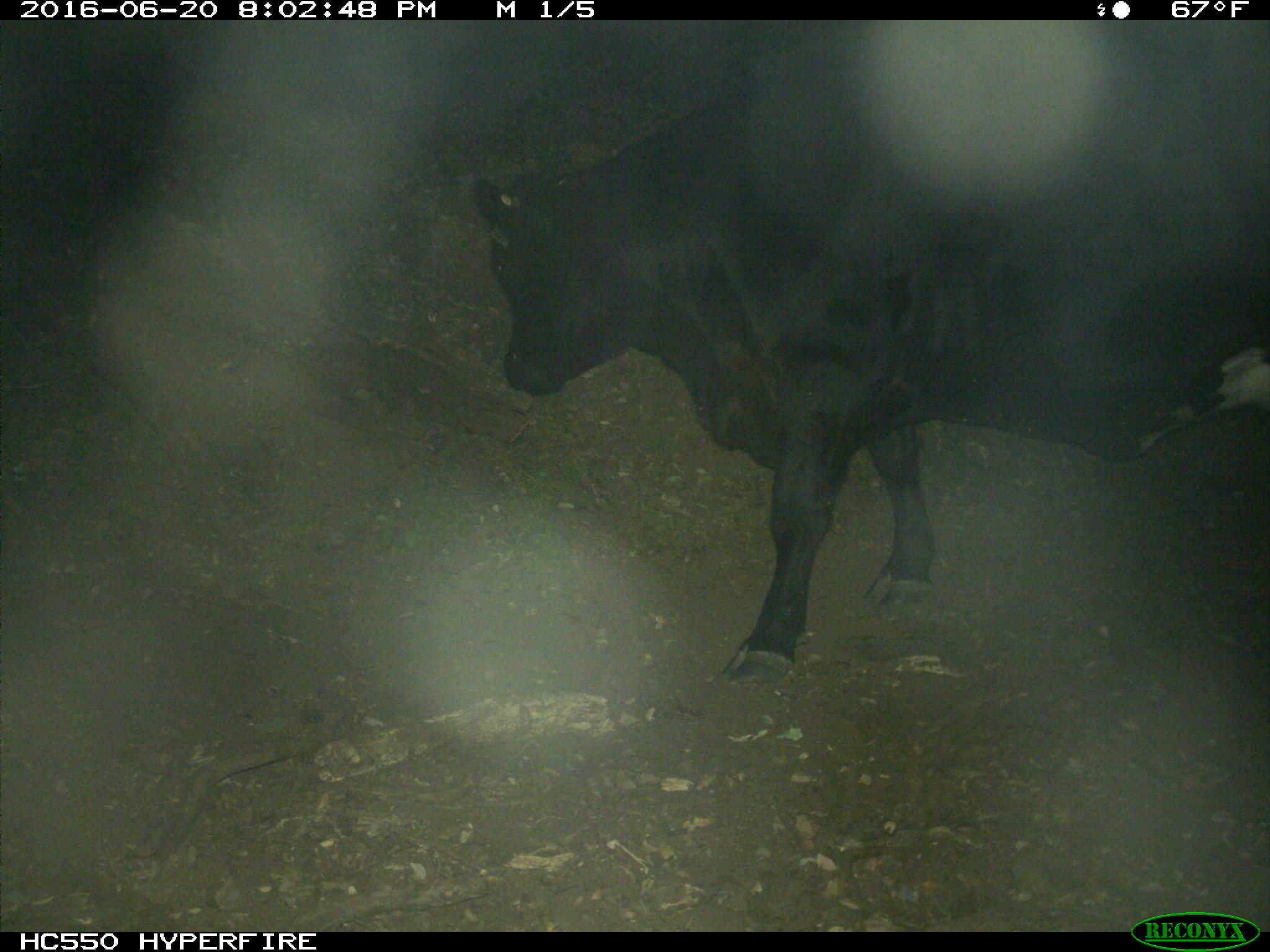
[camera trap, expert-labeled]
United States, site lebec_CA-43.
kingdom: Animalia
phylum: Chordata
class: Mammalia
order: Artiodactyla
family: Bovidae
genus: Bos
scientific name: Bos taurus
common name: domestic cow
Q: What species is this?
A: Bos taurus (domestic cow).